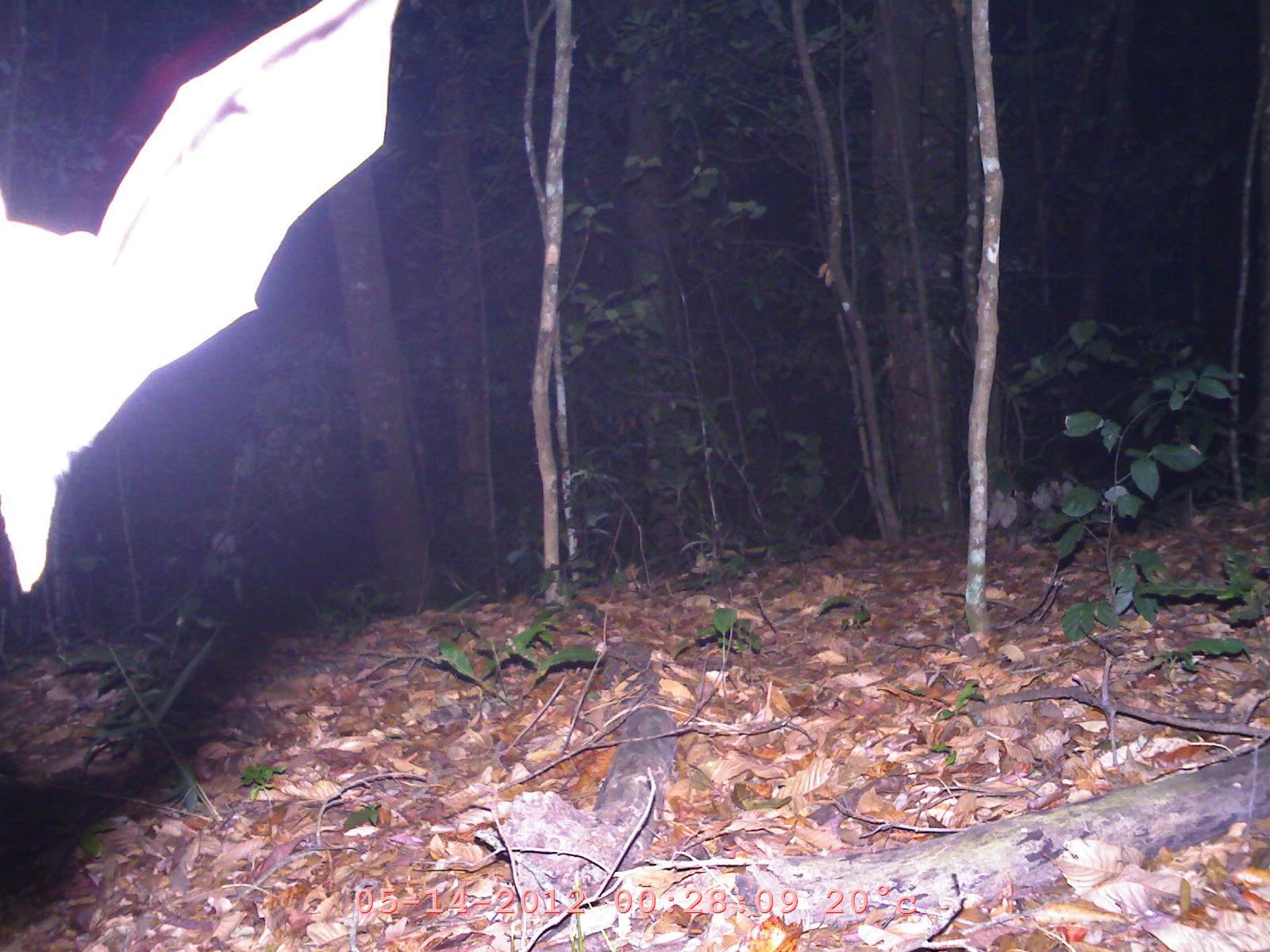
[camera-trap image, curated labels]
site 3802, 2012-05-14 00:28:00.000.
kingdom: Animalia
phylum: Chordata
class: Mammalia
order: Chiroptera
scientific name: Chiroptera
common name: bats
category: unknown bat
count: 1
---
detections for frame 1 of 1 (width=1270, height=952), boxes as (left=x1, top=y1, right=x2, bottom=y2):
unknown bat: (left=0, top=0, right=393, bottom=589)